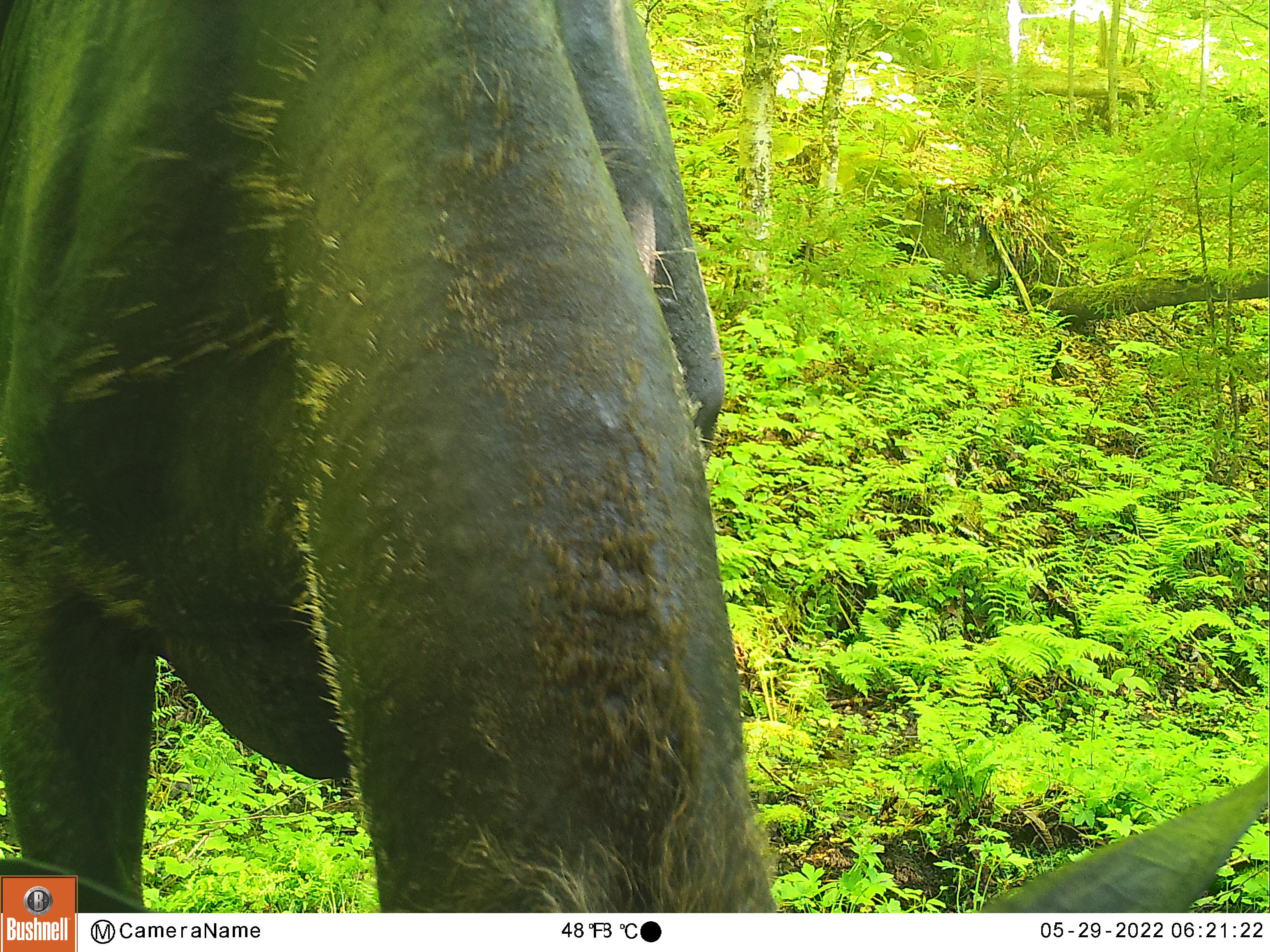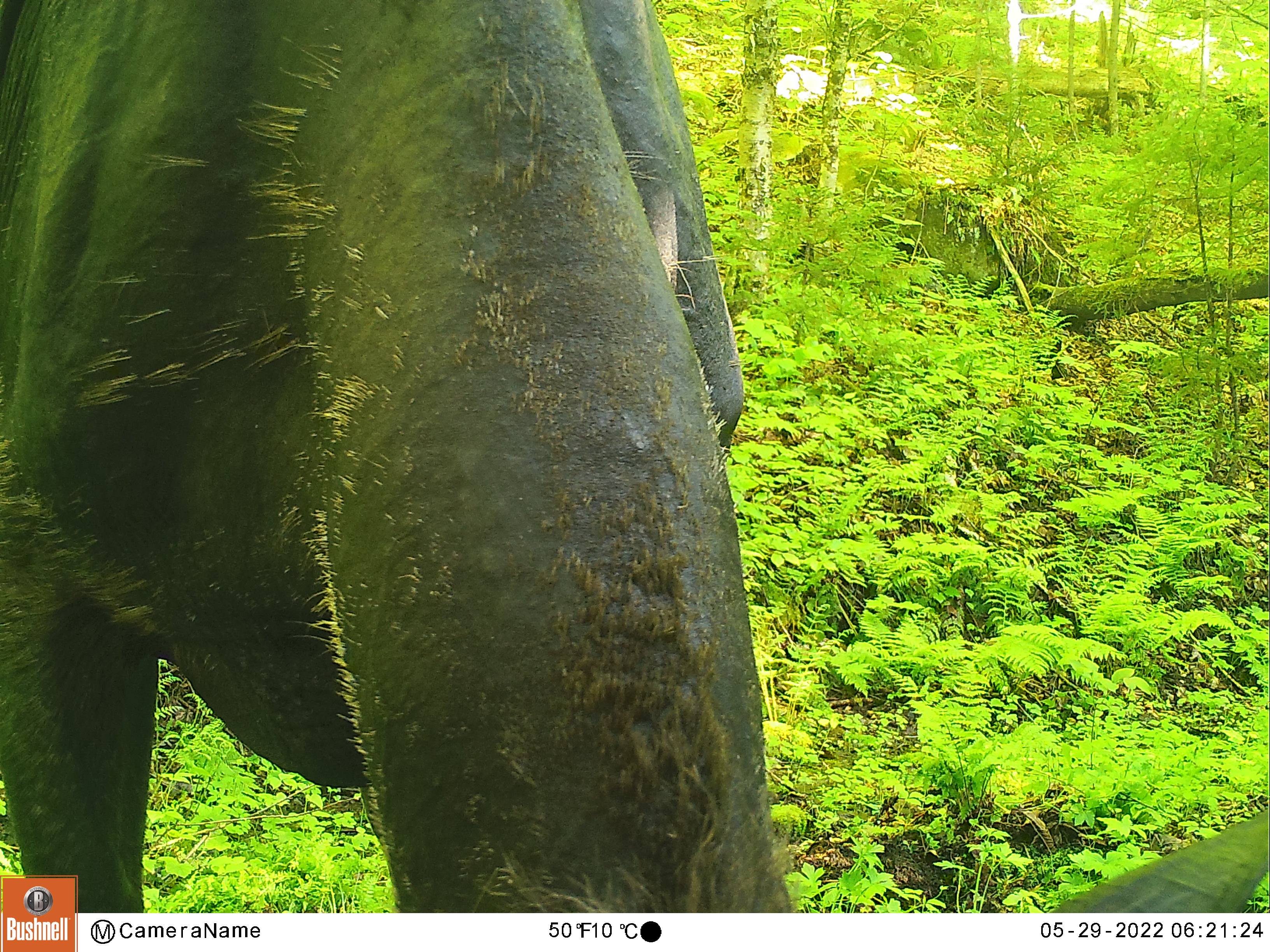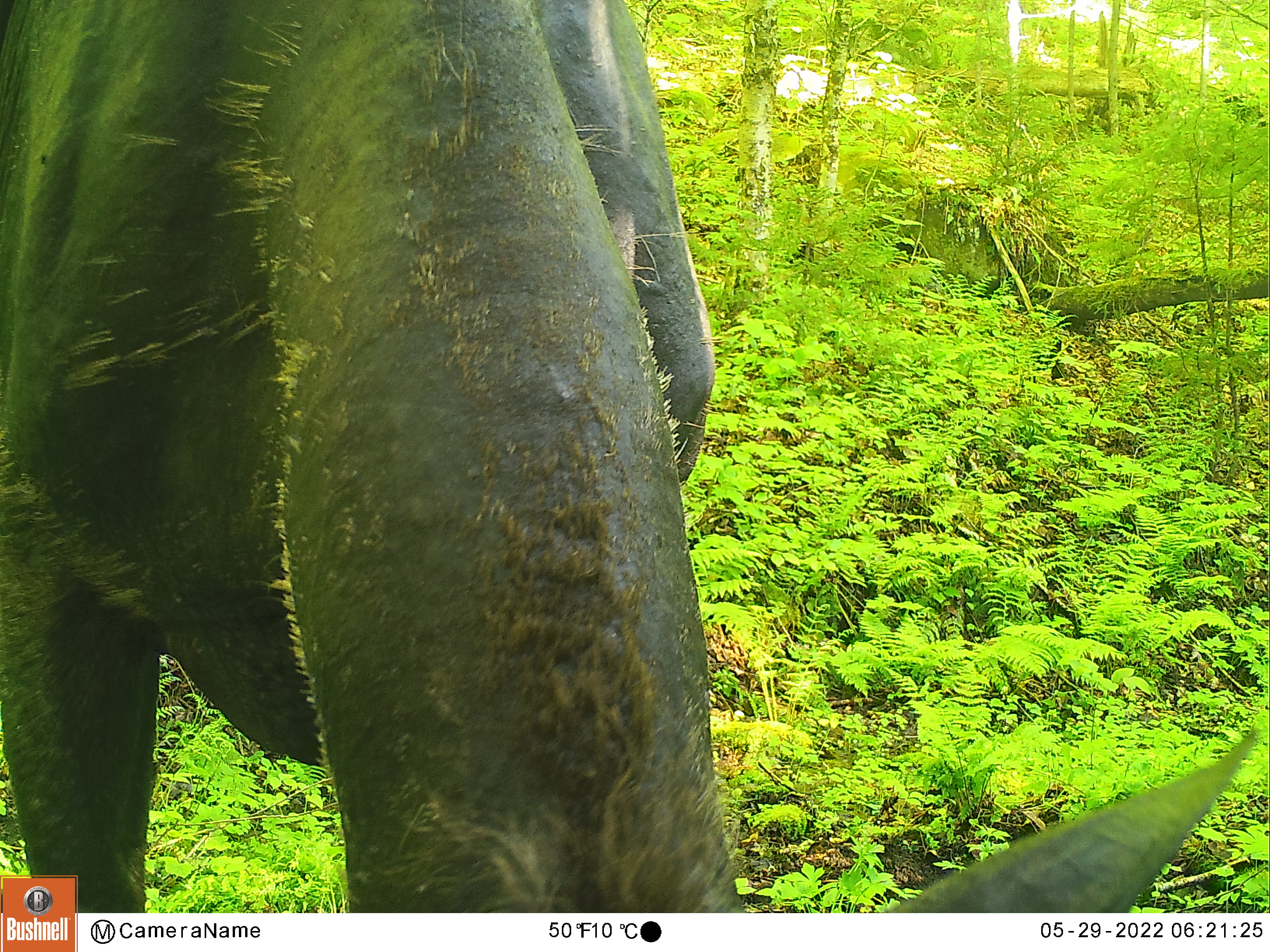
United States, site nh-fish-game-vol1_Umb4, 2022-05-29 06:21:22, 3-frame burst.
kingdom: Animalia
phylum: Chordata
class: Mammalia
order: Artiodactyla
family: Cervidae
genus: Alces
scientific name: Alces alces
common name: moose